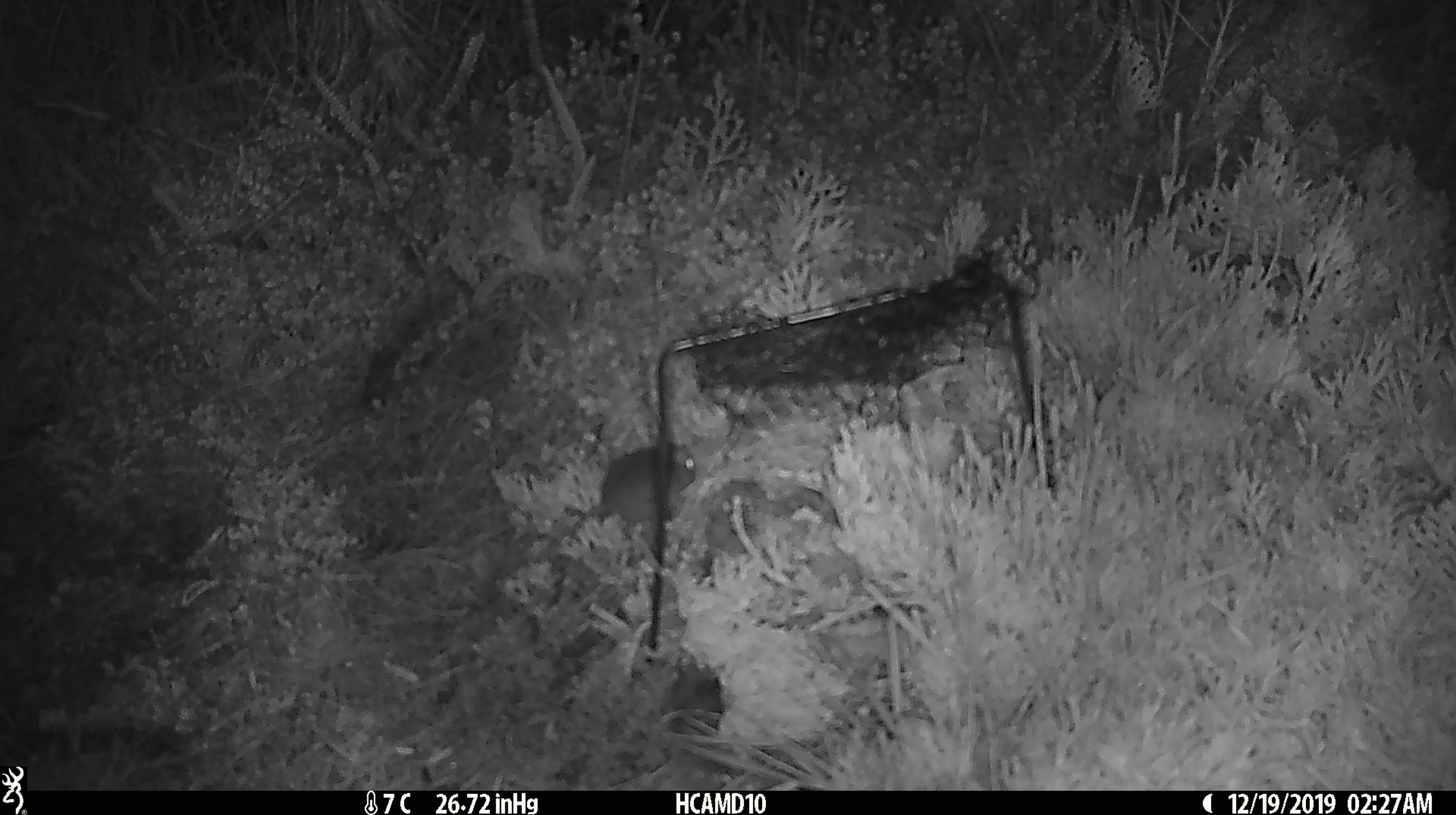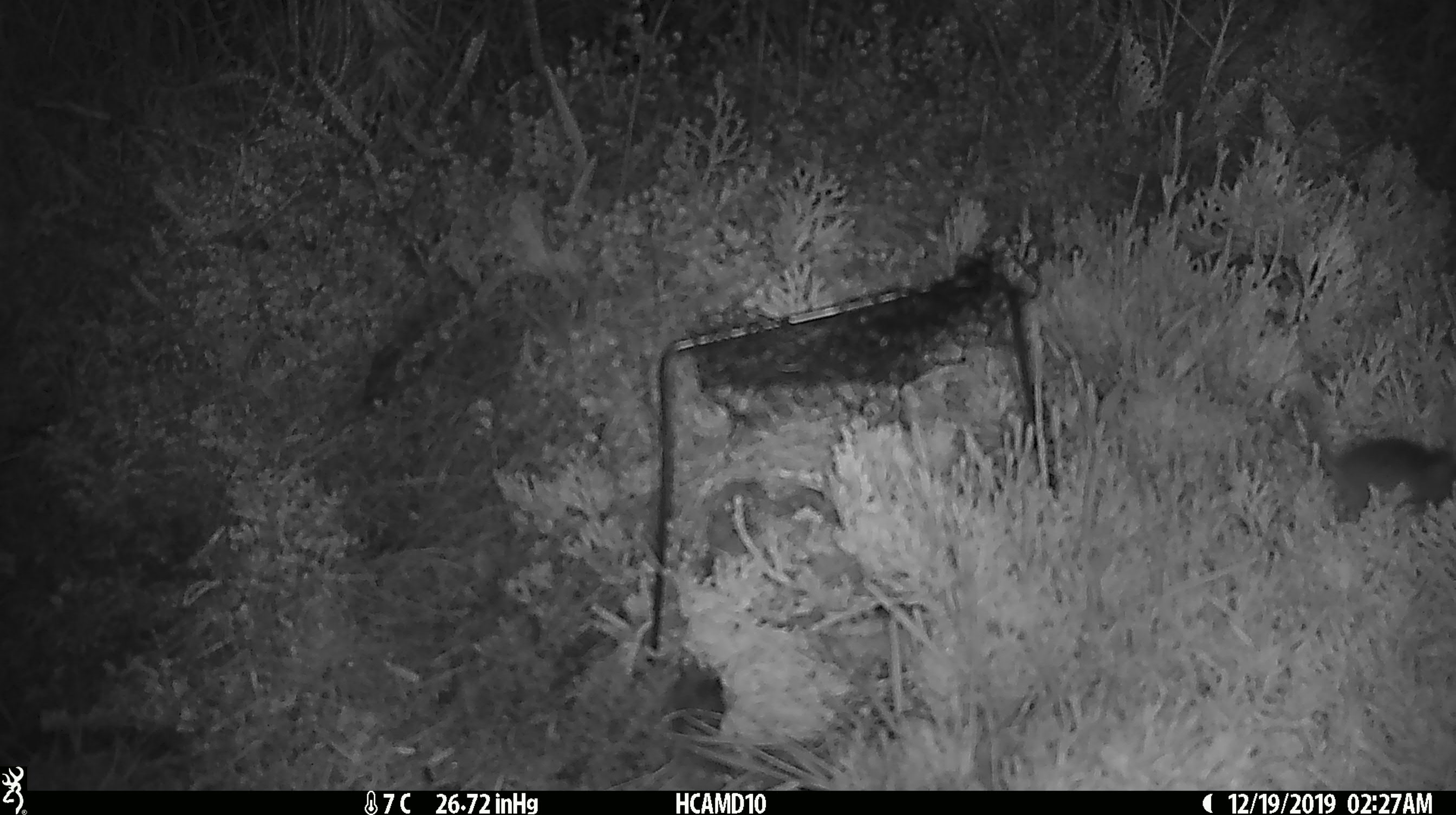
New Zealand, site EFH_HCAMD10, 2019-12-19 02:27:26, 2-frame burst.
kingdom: Animalia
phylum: Chordata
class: Mammalia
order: Rodentia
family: Muridae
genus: Mus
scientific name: Mus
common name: mouse